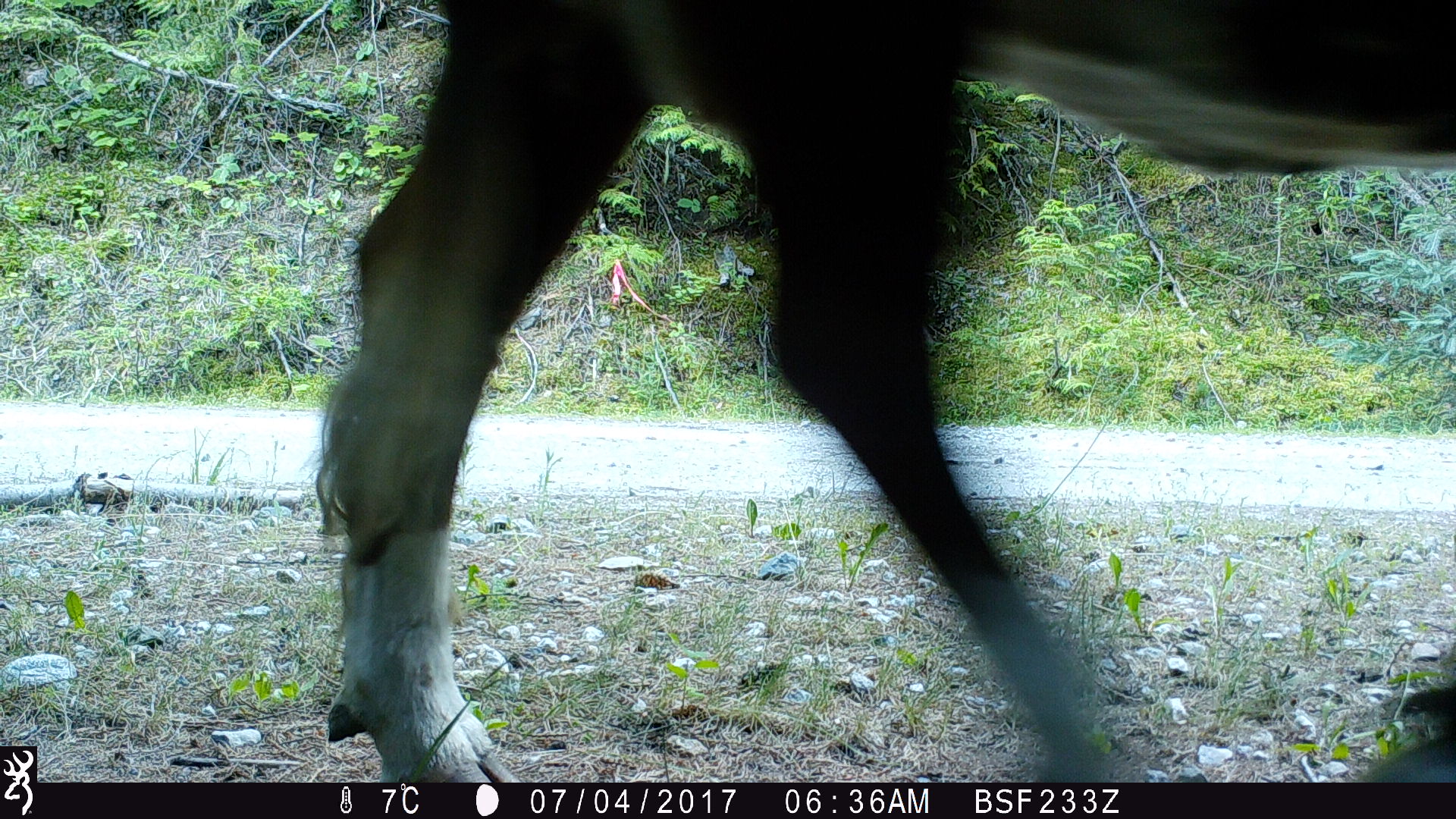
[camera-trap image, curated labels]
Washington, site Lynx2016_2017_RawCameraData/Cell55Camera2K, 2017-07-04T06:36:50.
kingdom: Animalia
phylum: Chordata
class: Mammalia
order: Artiodactyla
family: Bovidae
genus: Bos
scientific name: Bos taurus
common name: domestic cattle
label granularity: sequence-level